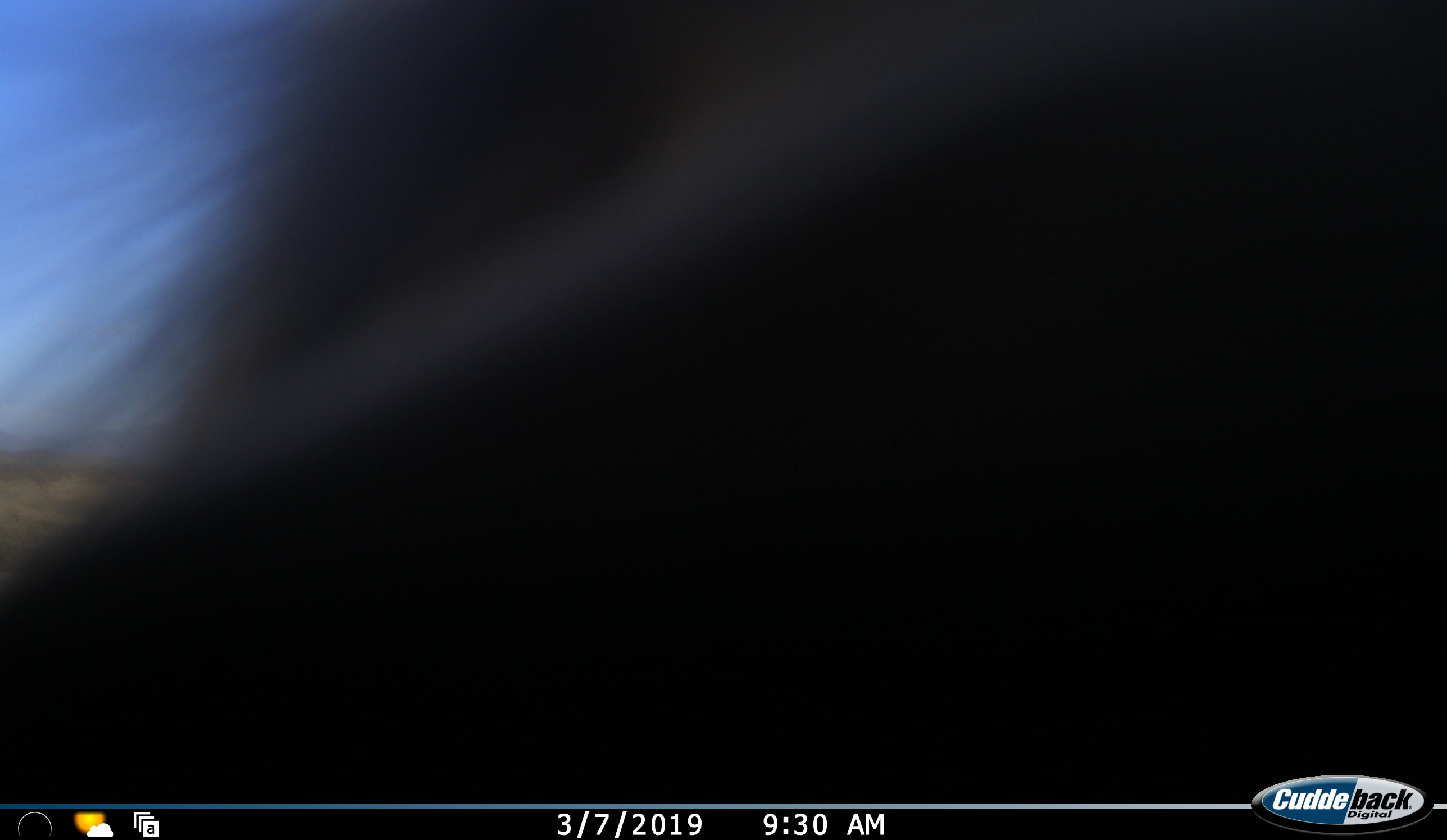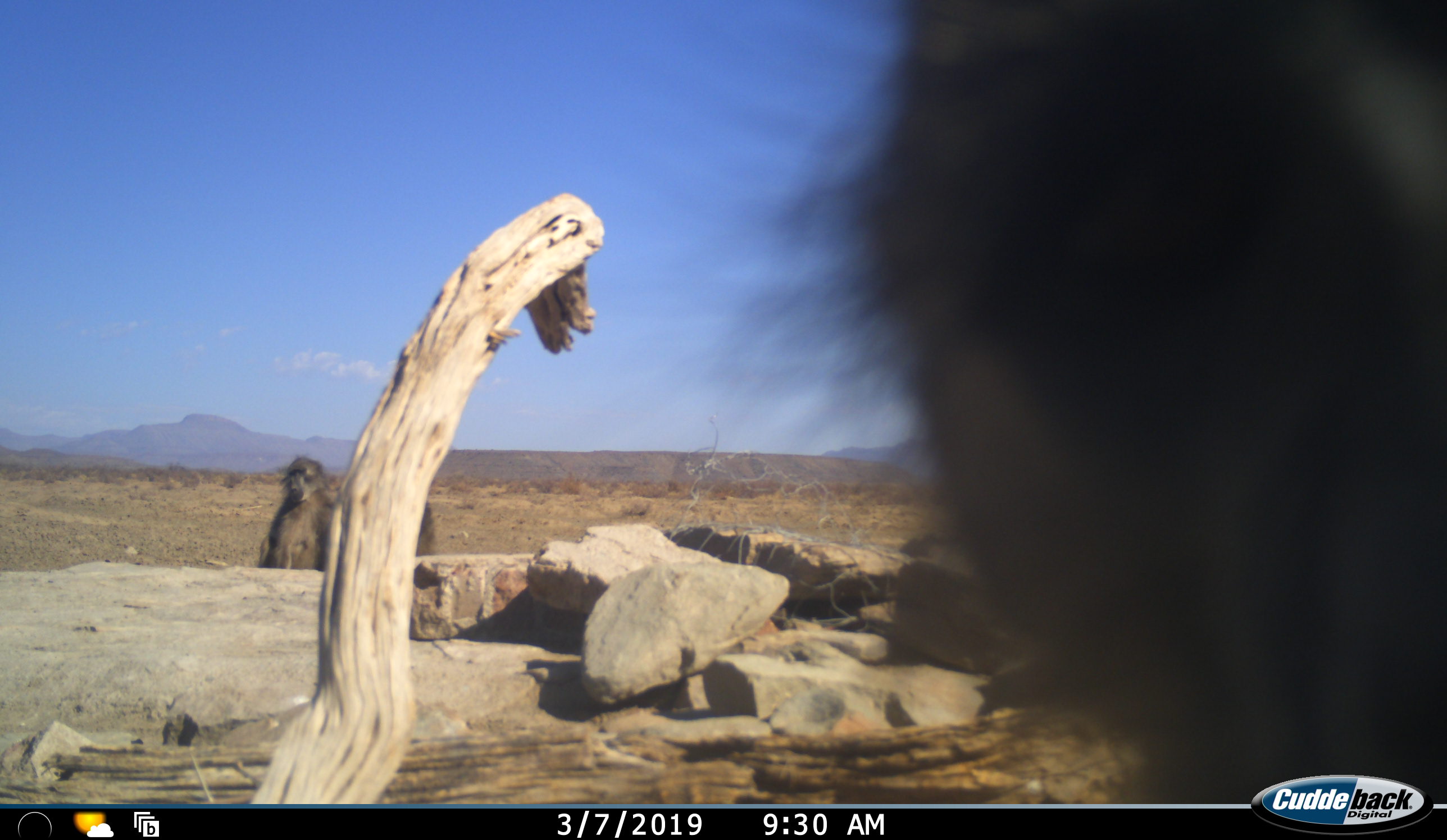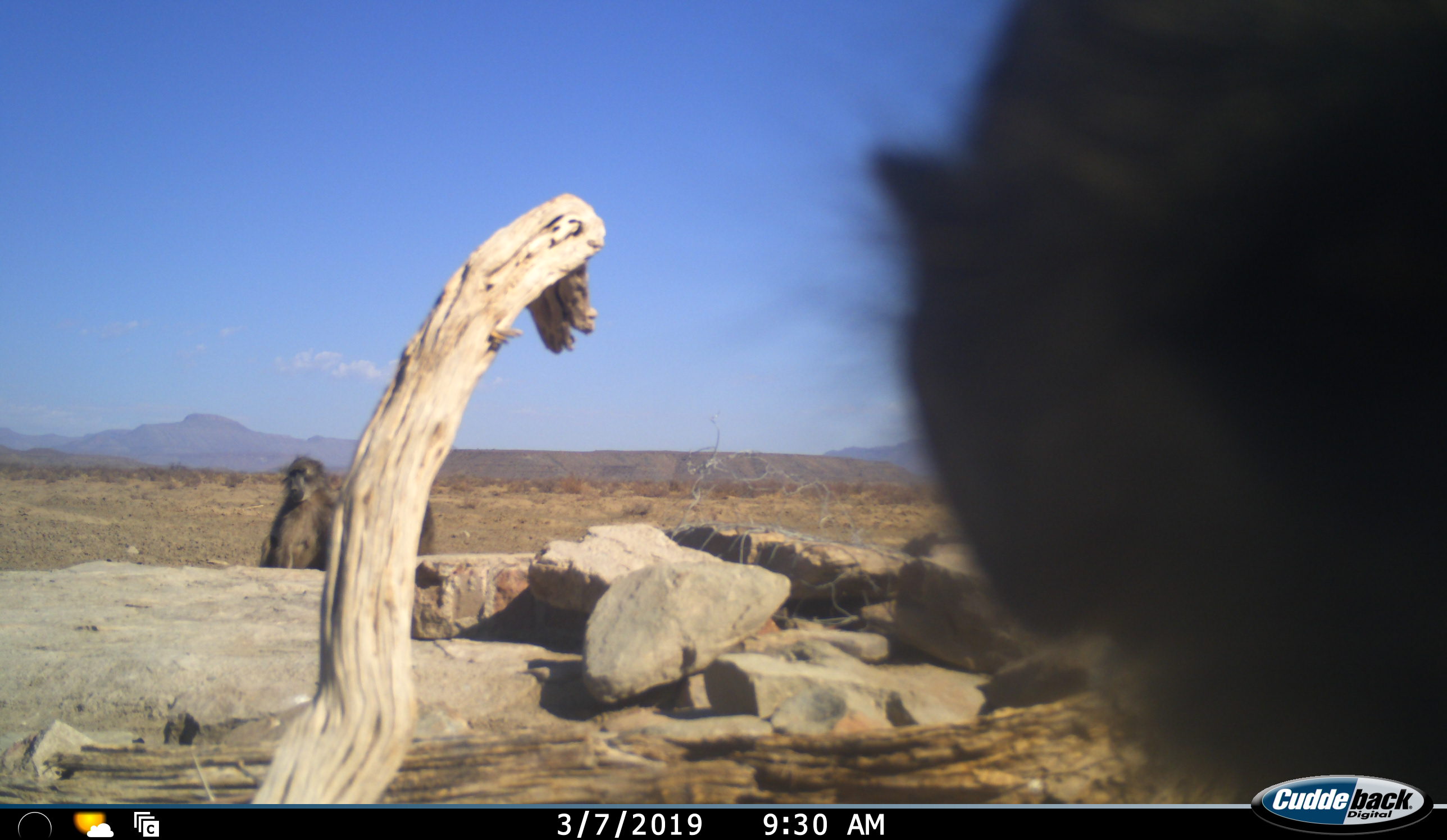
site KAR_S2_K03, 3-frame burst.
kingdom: Animalia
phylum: Chordata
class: Mammalia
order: Primates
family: Cercopithecidae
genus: Papio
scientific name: Papio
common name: baboon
Baboon (Papio), count 3. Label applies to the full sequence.